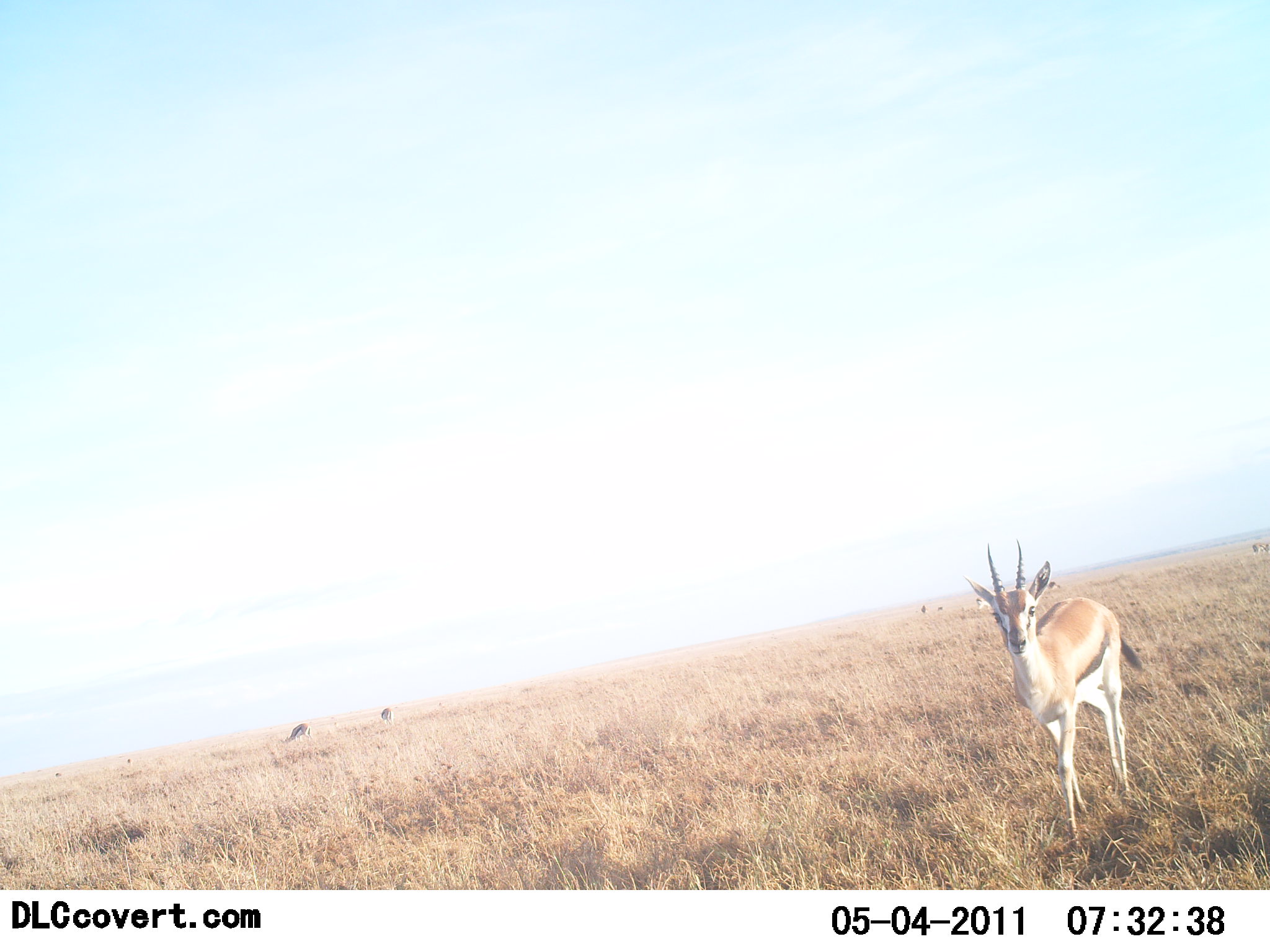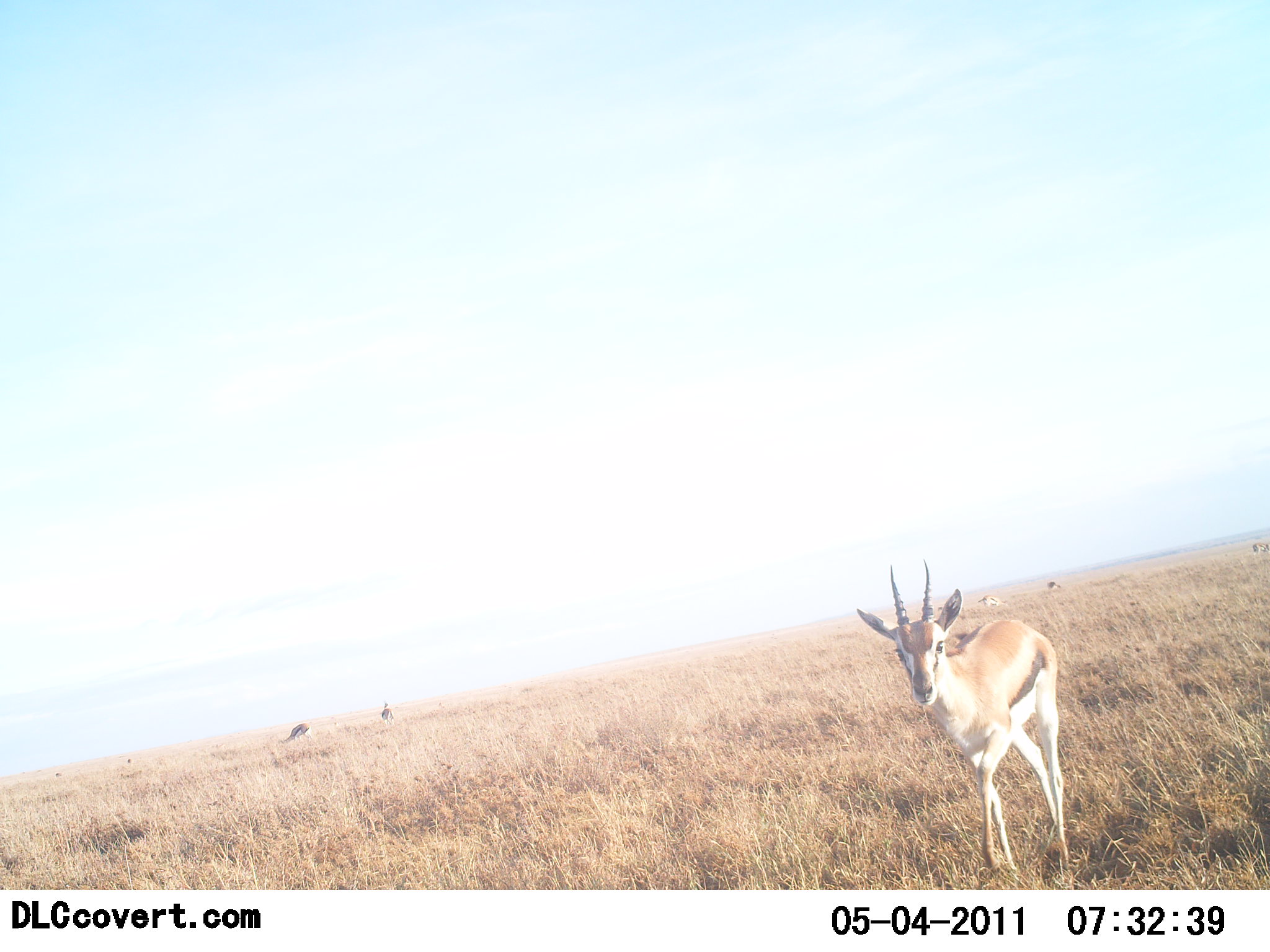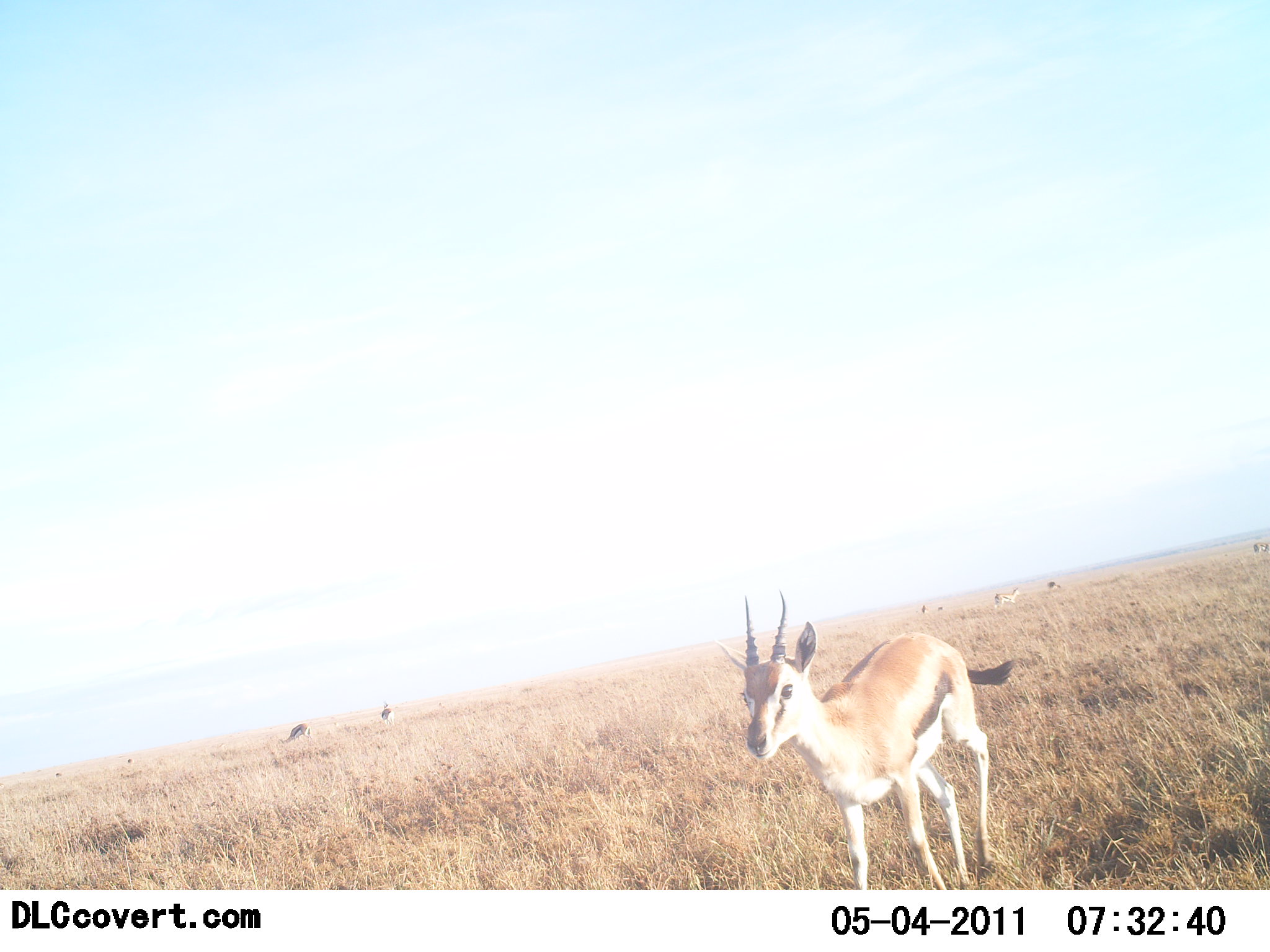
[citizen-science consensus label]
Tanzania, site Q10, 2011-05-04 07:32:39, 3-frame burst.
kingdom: Animalia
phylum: Chordata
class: Mammalia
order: Artiodactyla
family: Bovidae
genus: Eudorcas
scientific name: Eudorcas thomsonii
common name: thomson's gazelle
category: gazellethomsons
Gazellethomsons (thomson's gazelle) (Eudorcas thomsonii), count 1. Behavior (volunteer vote fractions): standing 46%, resting 0%, moving 77%, interacting 0%. Young present (vote fraction): 0%. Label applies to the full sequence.